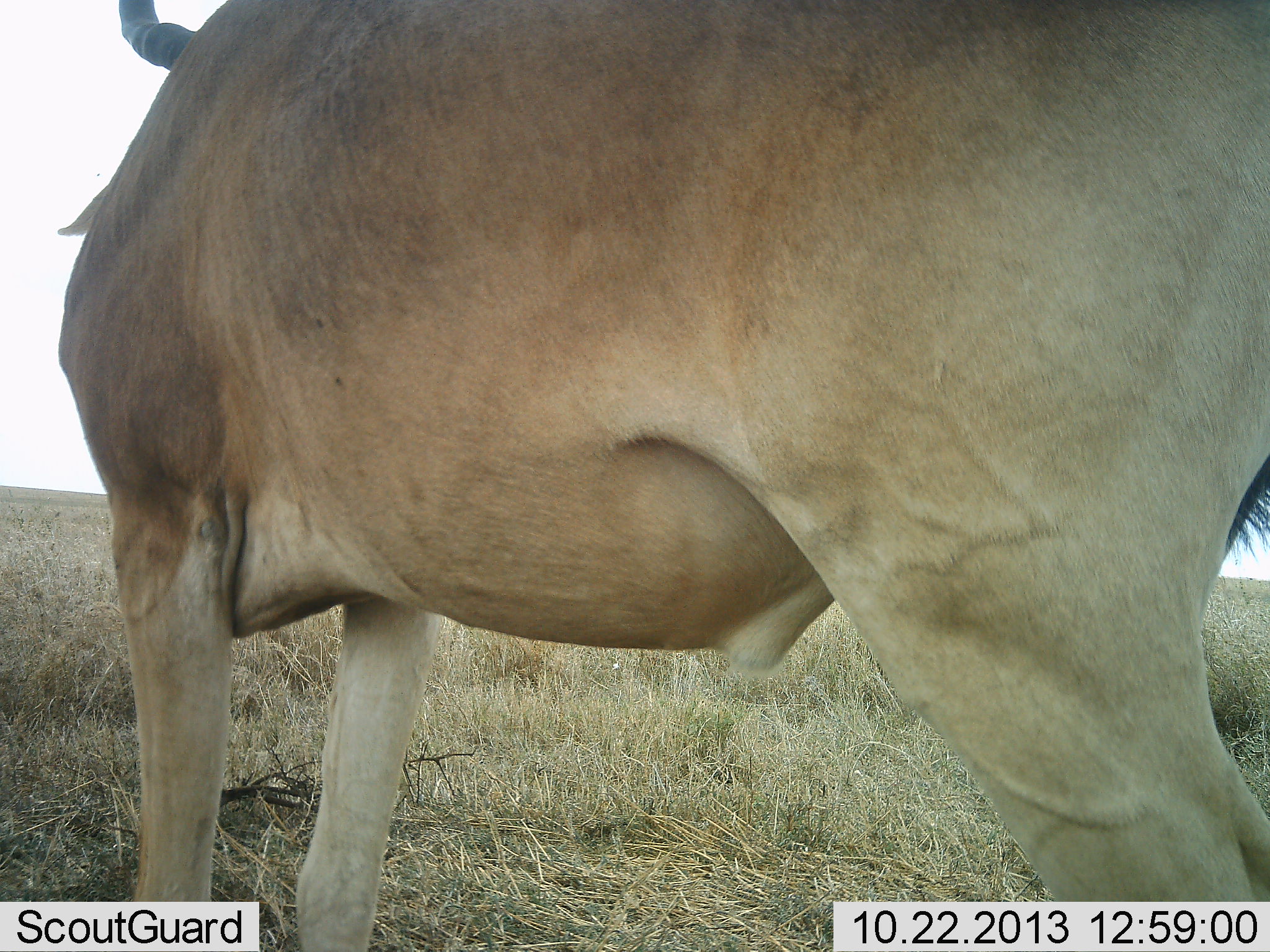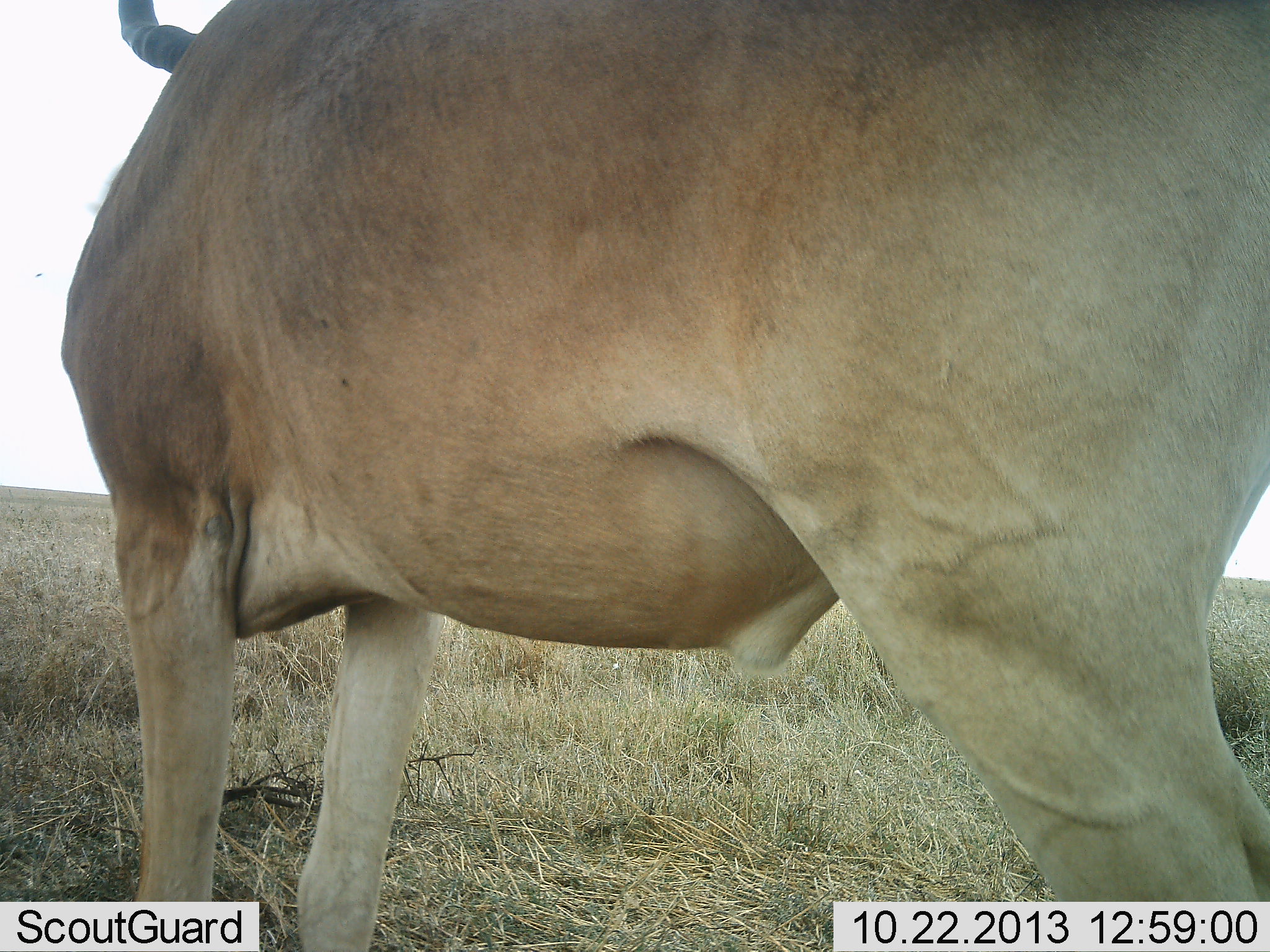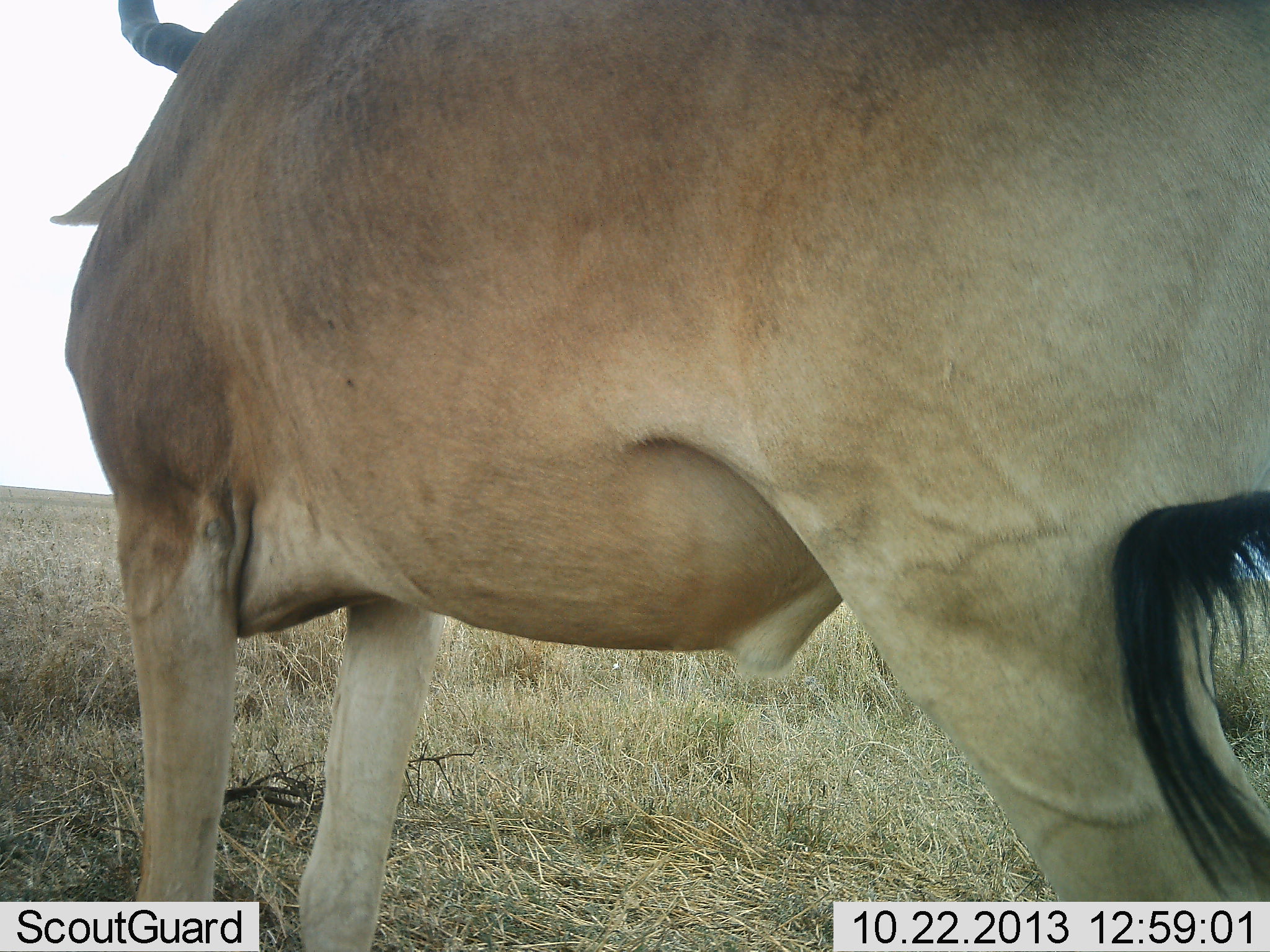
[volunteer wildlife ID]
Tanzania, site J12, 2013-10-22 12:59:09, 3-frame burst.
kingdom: Animalia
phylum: Chordata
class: Mammalia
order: Artiodactyla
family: Bovidae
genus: Alcelaphus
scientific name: Alcelaphus buselaphus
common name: hartebeest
Hartebeest (Alcelaphus buselaphus), count 1. Behavior (volunteer vote fractions): standing 100%, resting 0%, moving 0%, interacting 0%. Young present (vote fraction): 0%. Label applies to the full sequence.